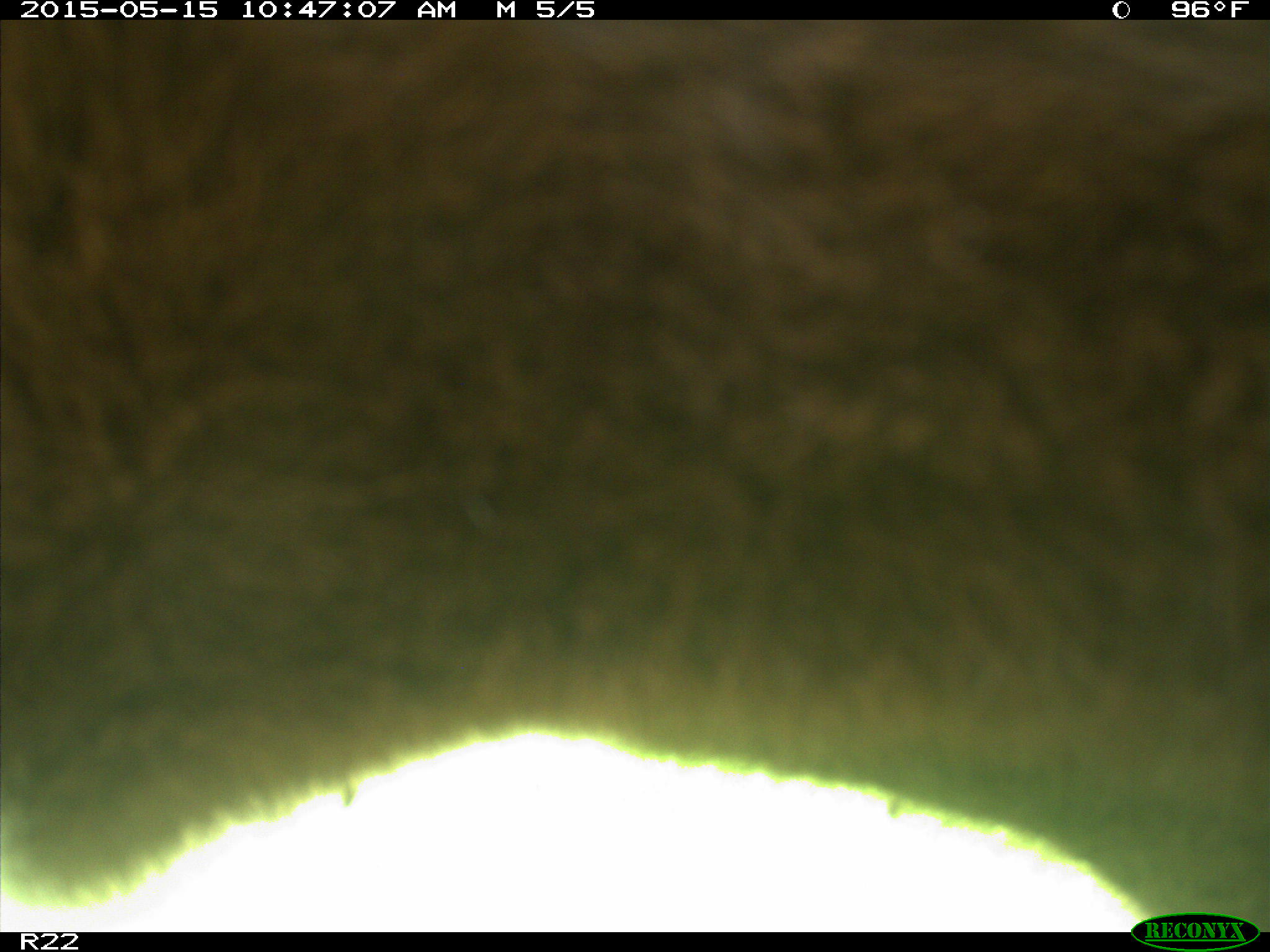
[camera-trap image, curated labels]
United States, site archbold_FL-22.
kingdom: Animalia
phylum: Chordata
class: Mammalia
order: Artiodactyla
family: Bovidae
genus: Bos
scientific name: Bos taurus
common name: domestic cow